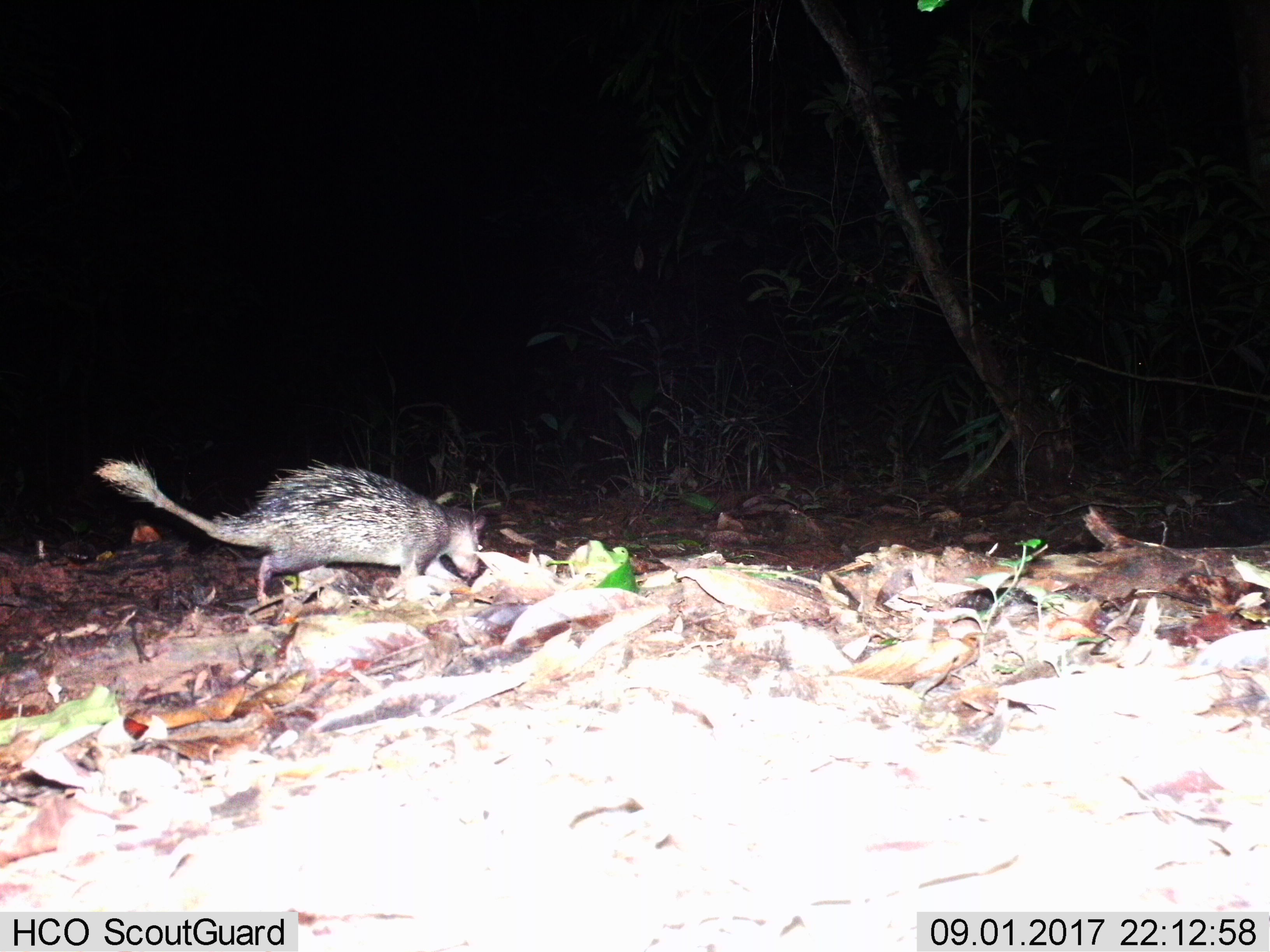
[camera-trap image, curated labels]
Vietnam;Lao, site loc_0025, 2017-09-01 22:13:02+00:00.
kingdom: Animalia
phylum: Chordata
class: Mammalia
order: Rodentia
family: Hystricidae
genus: Atherurus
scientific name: Atherurus macrourus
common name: asiatic brush-tailed porcupine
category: asiatic brush tailed porcupine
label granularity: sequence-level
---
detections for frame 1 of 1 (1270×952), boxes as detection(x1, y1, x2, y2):
asiatic brush tailed porcupine: detection(92, 446, 487, 604)